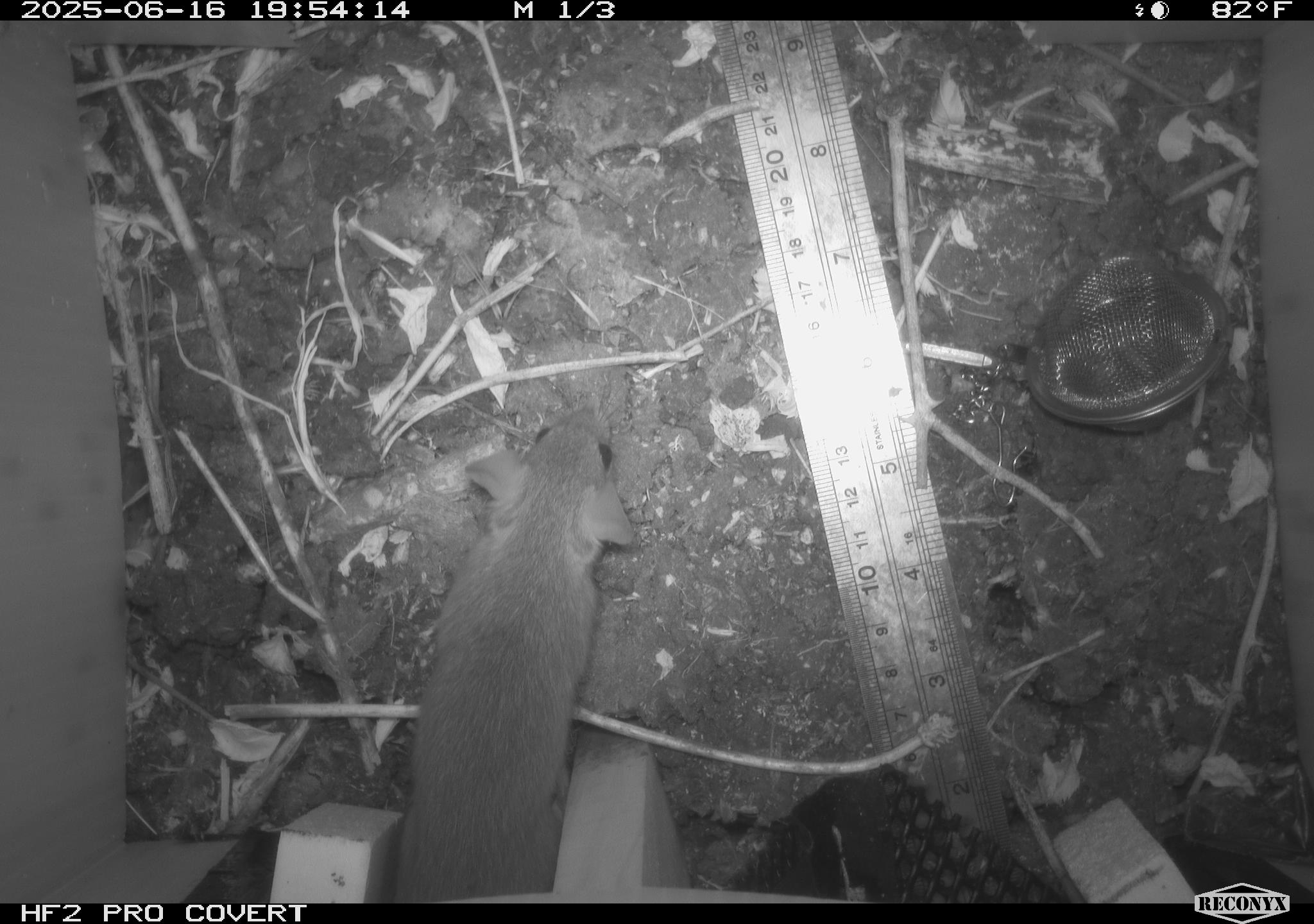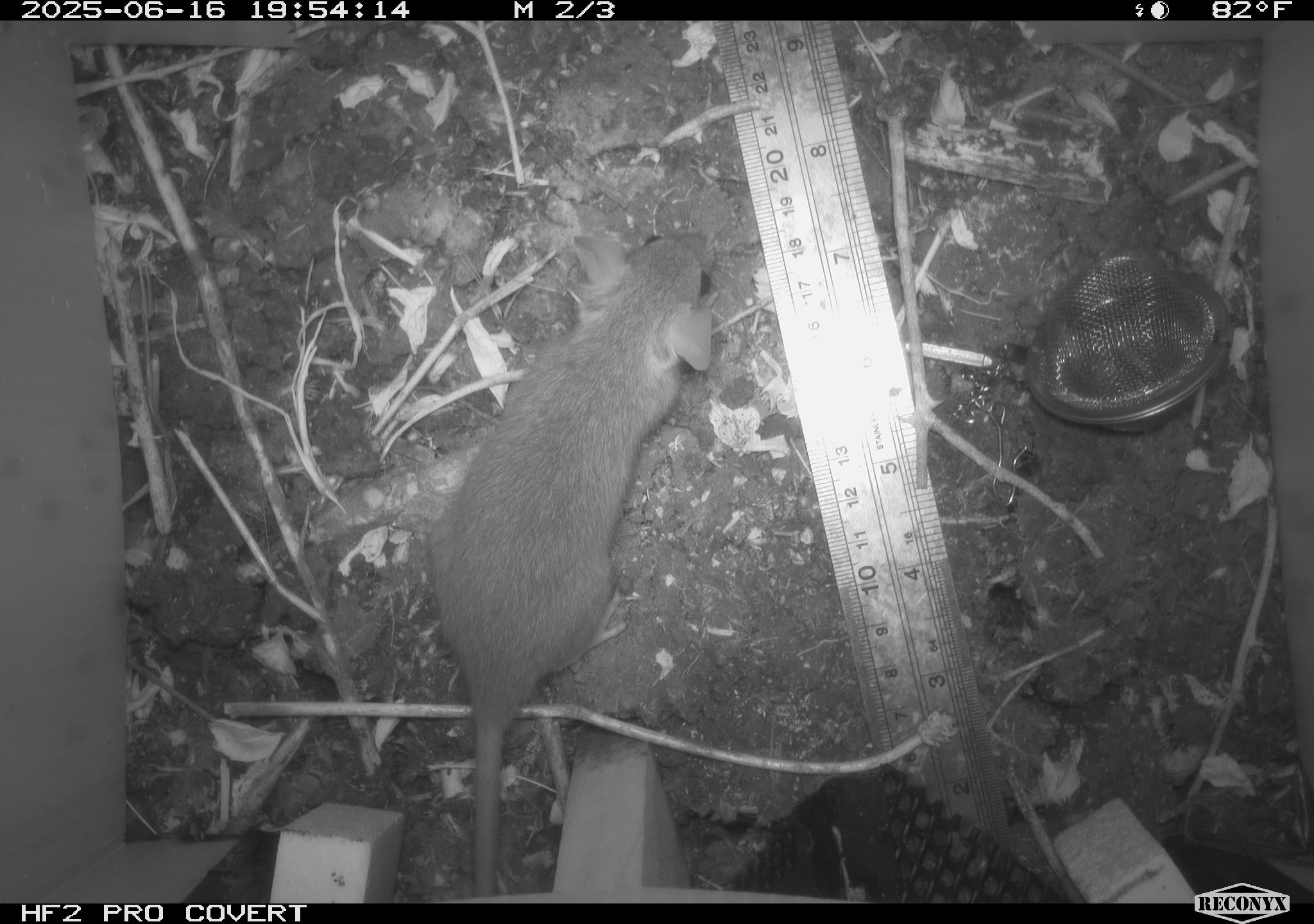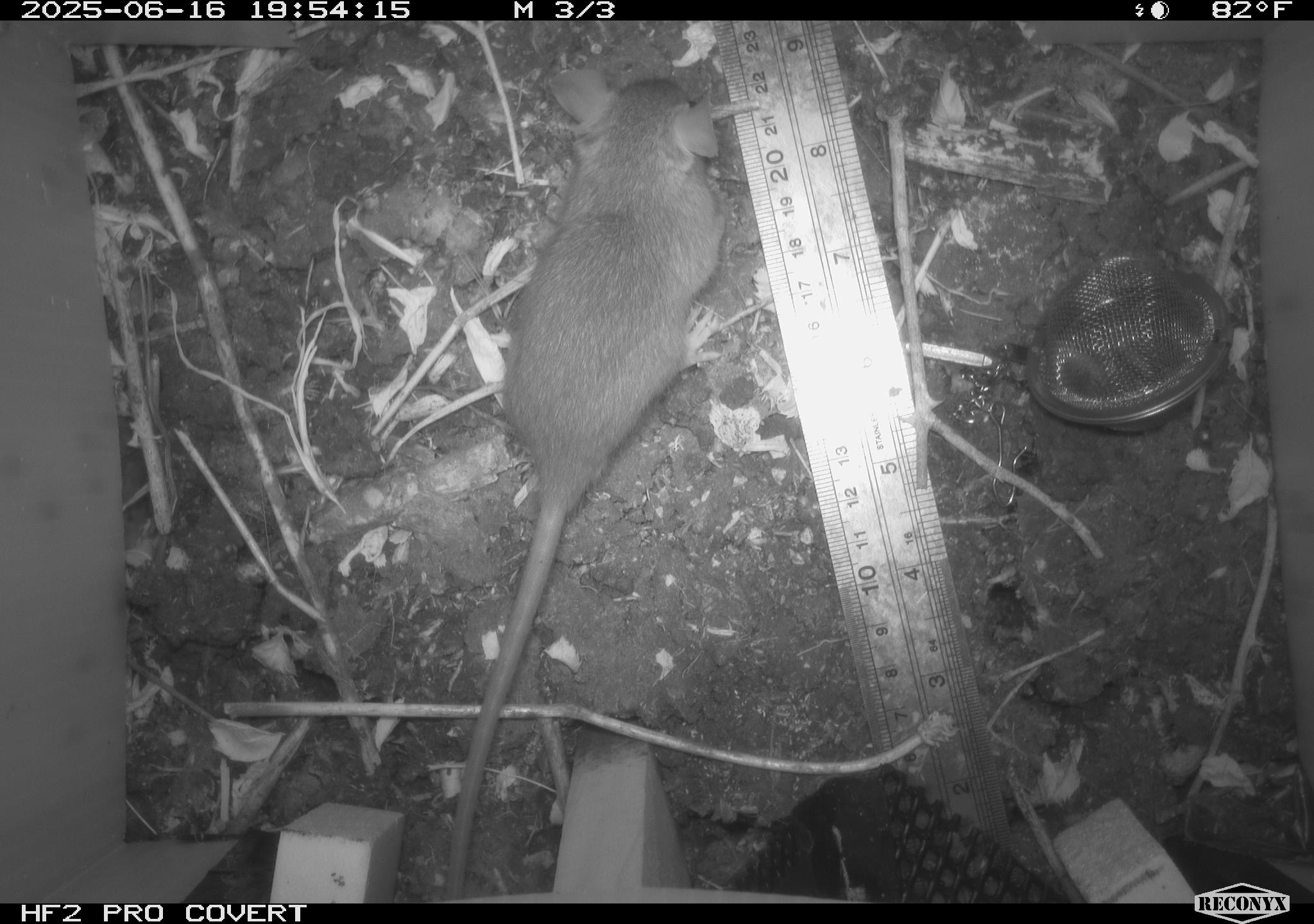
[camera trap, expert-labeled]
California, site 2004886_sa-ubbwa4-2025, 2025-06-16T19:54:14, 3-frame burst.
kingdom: Animalia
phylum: Chordata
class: Mammalia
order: Rodentia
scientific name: Rodentia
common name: rodent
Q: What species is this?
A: Rodent (Rodentia).